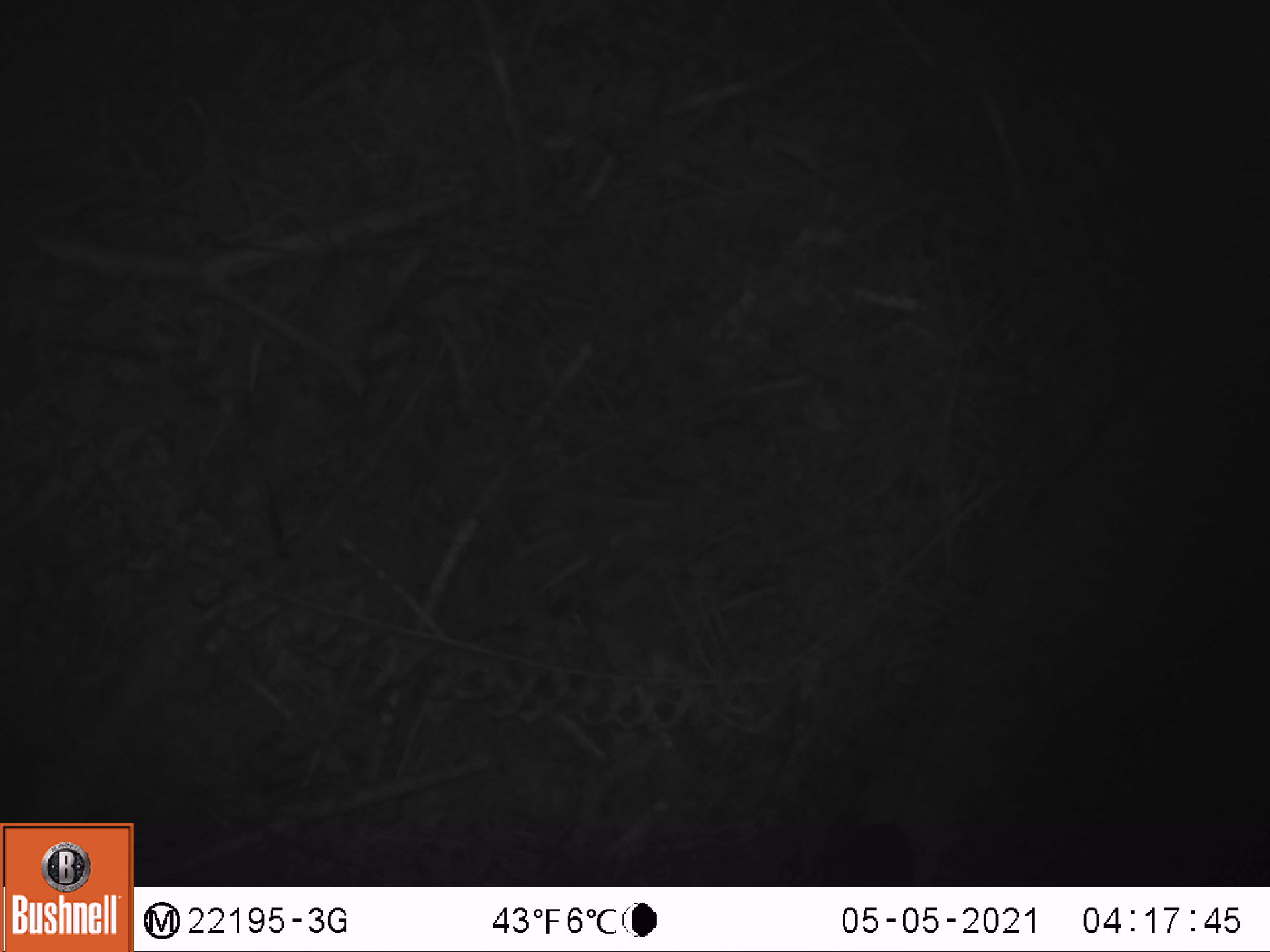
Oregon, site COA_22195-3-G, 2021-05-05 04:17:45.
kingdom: Animalia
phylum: Chordata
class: Mammalia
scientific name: Mammalia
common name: small mammal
Small mammal (Mammalia).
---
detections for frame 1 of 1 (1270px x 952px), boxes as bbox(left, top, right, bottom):
small mammal: bbox(797, 690, 1026, 885)